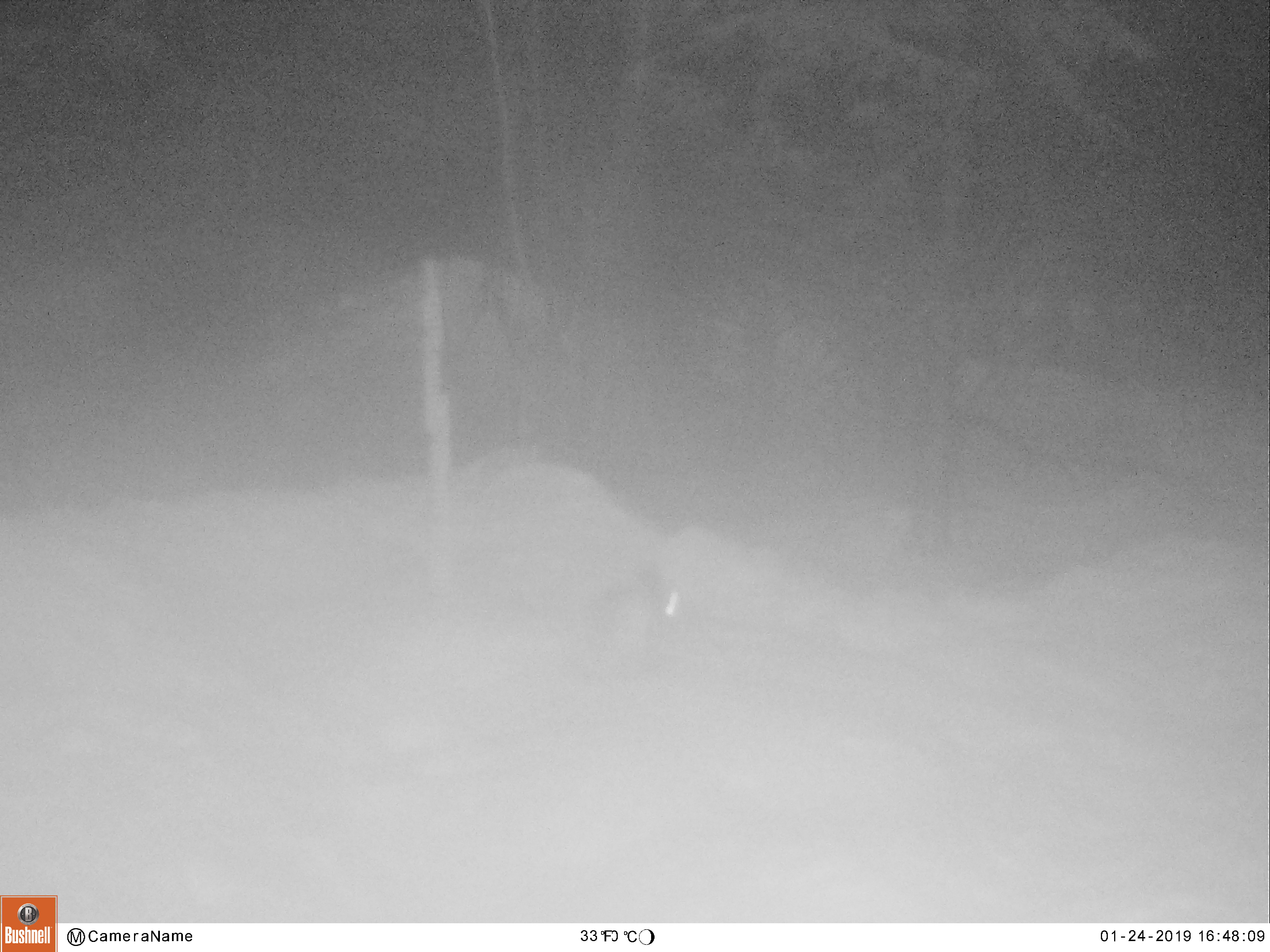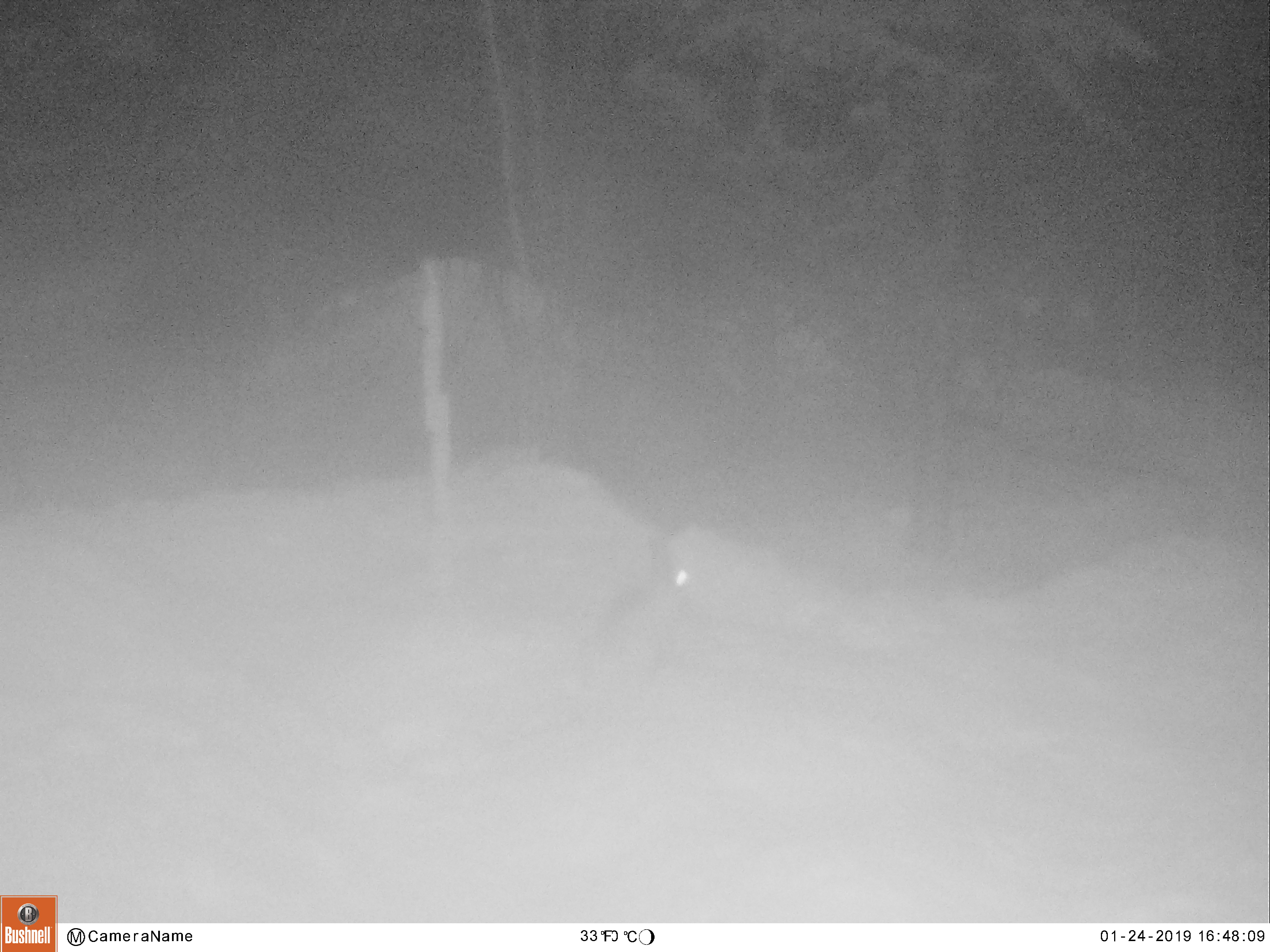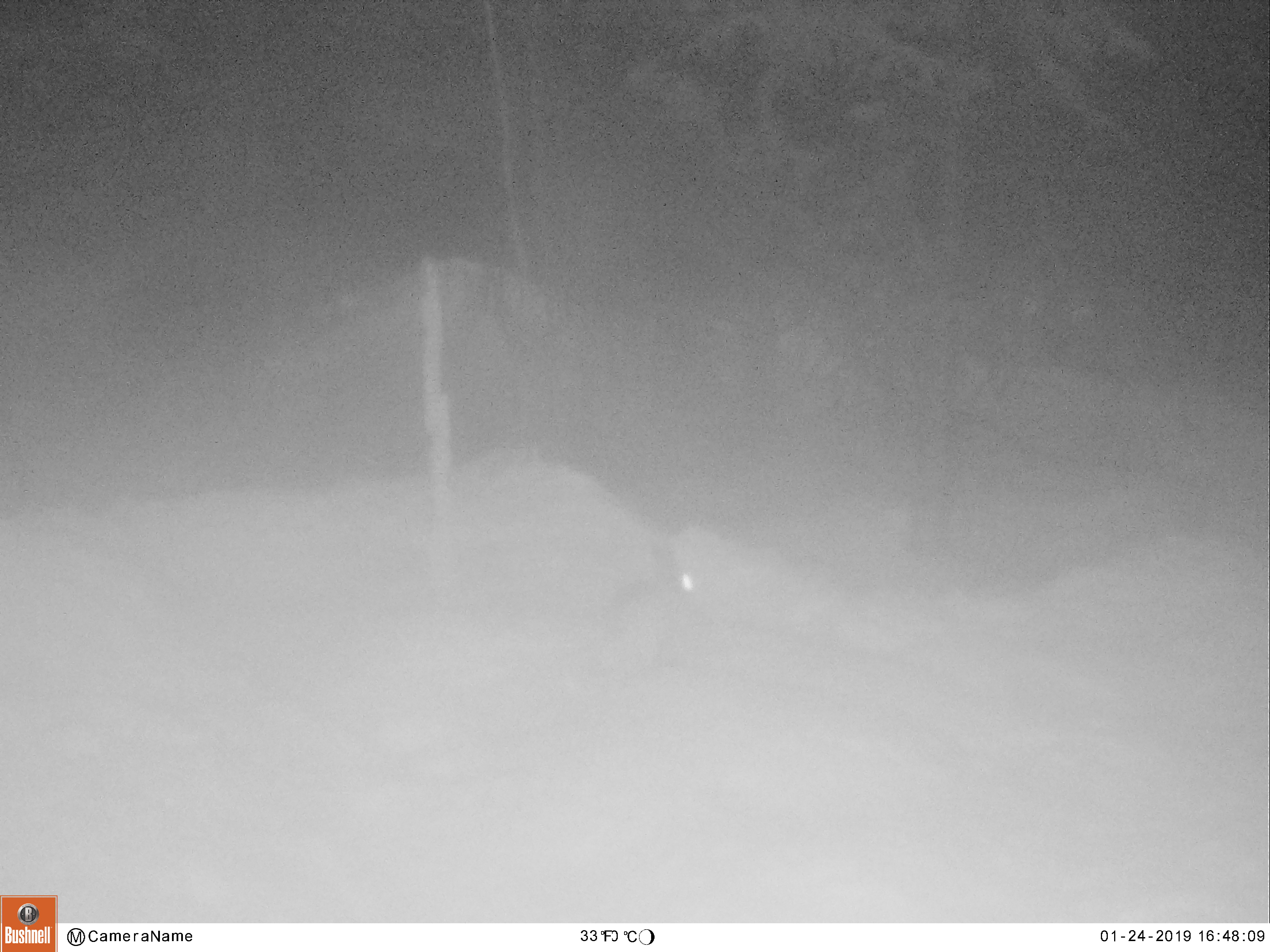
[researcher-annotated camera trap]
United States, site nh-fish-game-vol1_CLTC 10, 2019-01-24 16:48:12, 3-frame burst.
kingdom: Animalia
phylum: Chordata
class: Mammalia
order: Lagomorpha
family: Leporidae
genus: Lepus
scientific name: Lepus americanus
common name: snowshoe hare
Snowshoe hare (Lepus americanus).